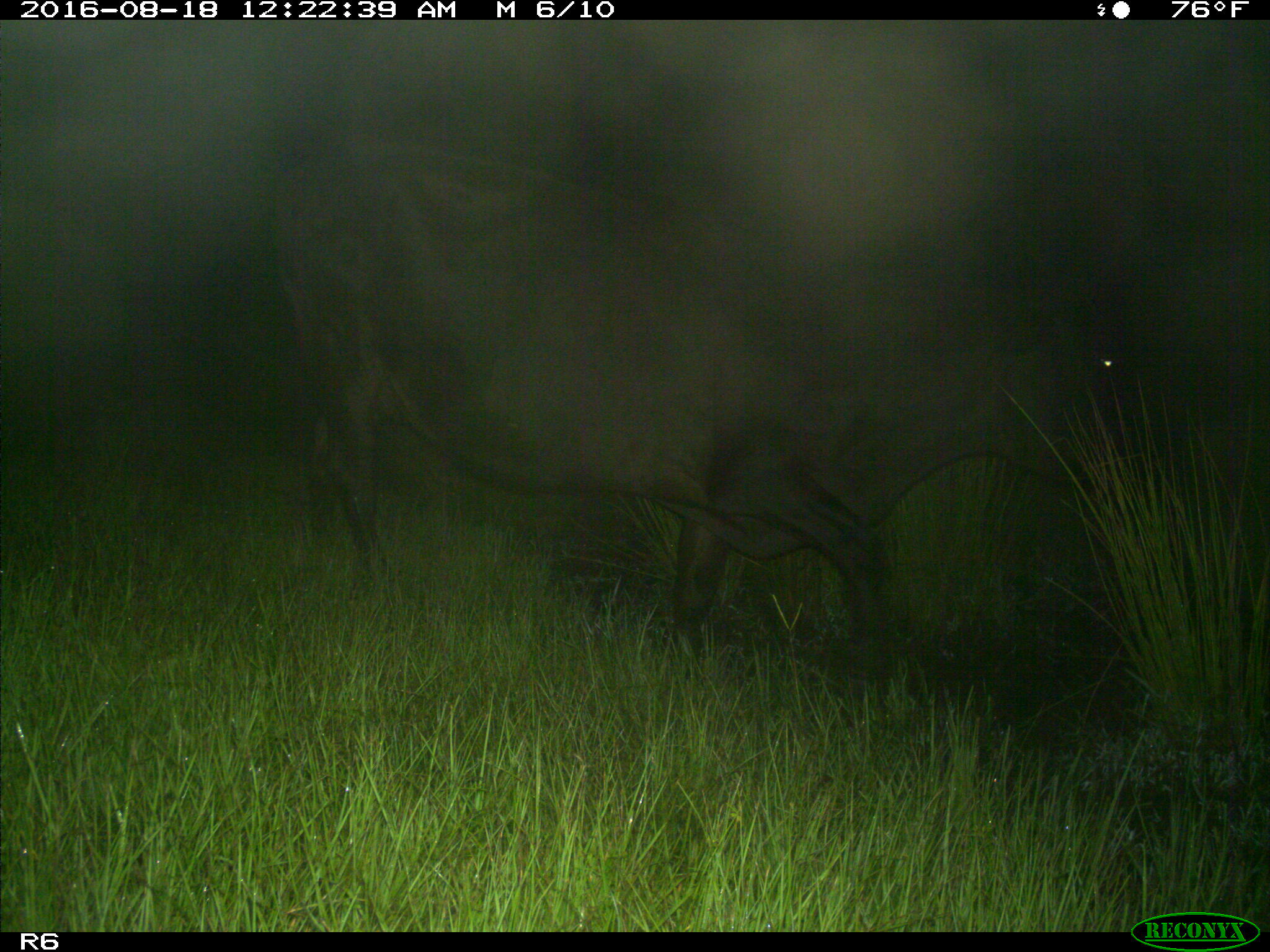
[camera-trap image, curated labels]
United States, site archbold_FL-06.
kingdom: Animalia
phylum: Chordata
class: Mammalia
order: Artiodactyla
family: Bovidae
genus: Bos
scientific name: Bos taurus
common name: domestic cow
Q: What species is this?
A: Bos taurus (domestic cow).